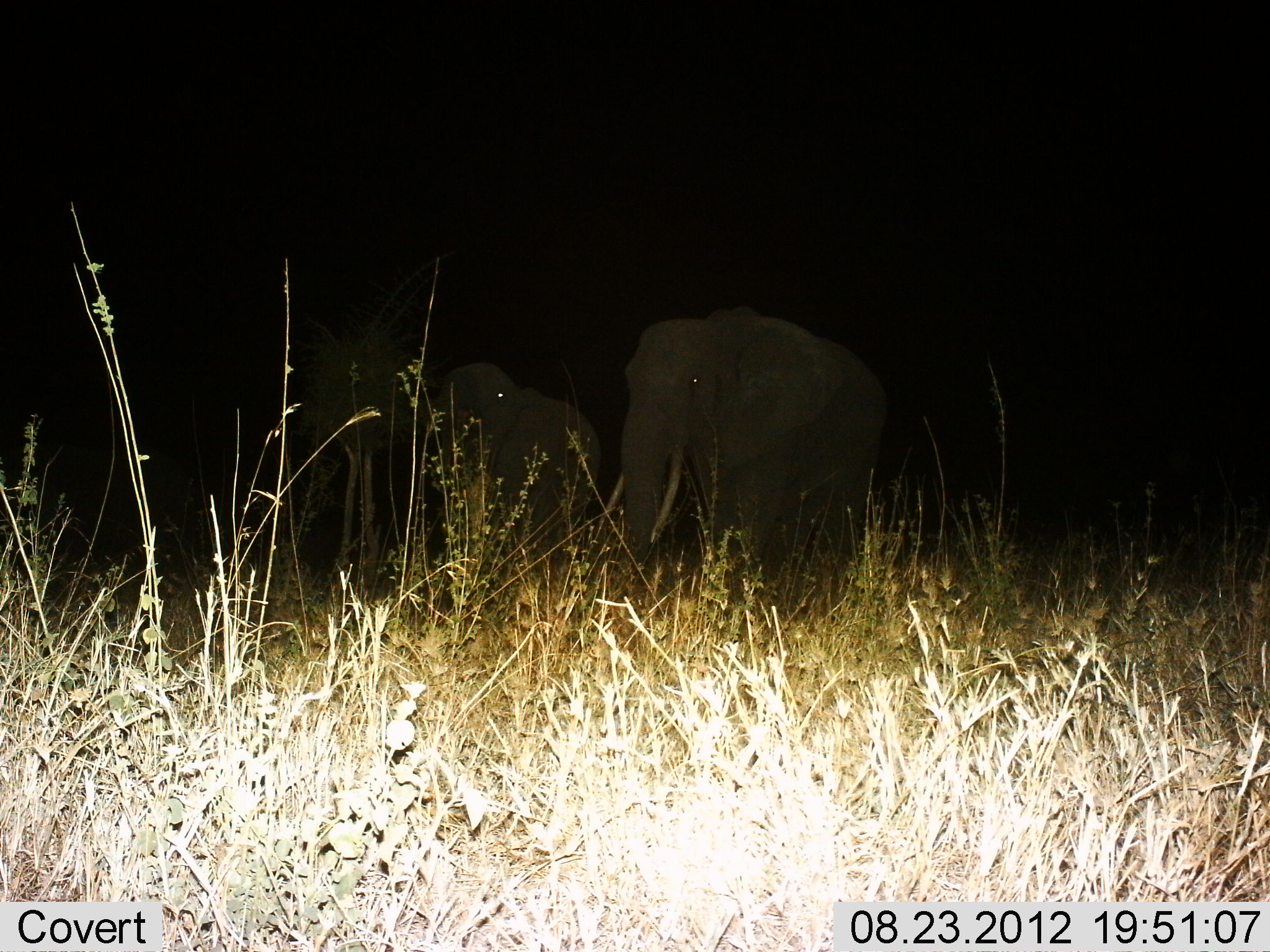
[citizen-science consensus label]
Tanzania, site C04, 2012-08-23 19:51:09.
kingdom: Animalia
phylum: Chordata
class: Mammalia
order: Proboscidea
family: Elephantidae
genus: Loxodonta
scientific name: Loxodonta africana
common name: african bush elephant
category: elephant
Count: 2.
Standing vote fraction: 90%.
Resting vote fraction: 0%.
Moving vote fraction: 10%.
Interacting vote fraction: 0%.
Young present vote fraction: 0%.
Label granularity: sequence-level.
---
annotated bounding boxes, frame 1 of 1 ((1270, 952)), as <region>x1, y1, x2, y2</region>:
animal: <region>619, 304, 884, 633</region>; <region>434, 360, 600, 601</region>